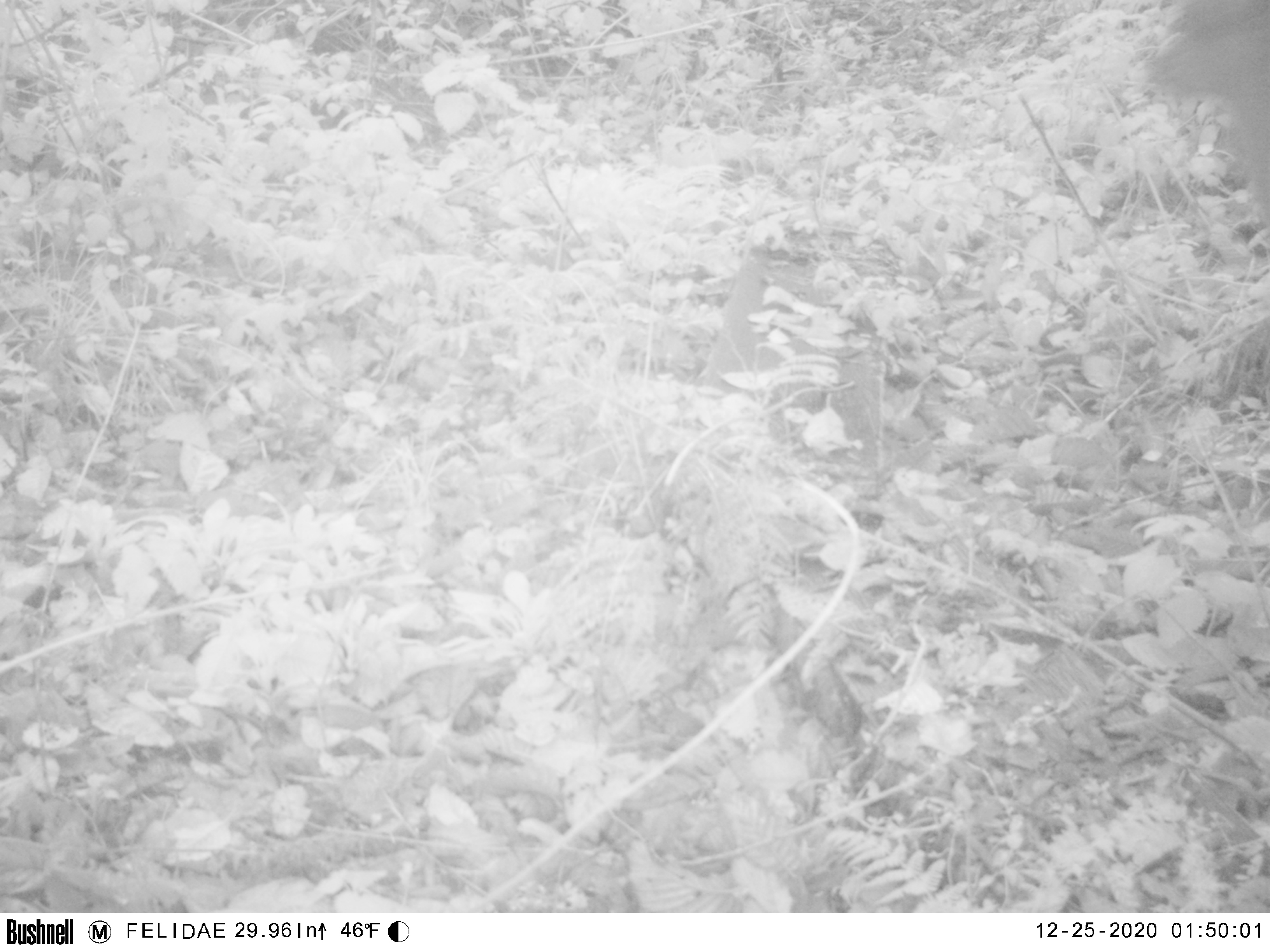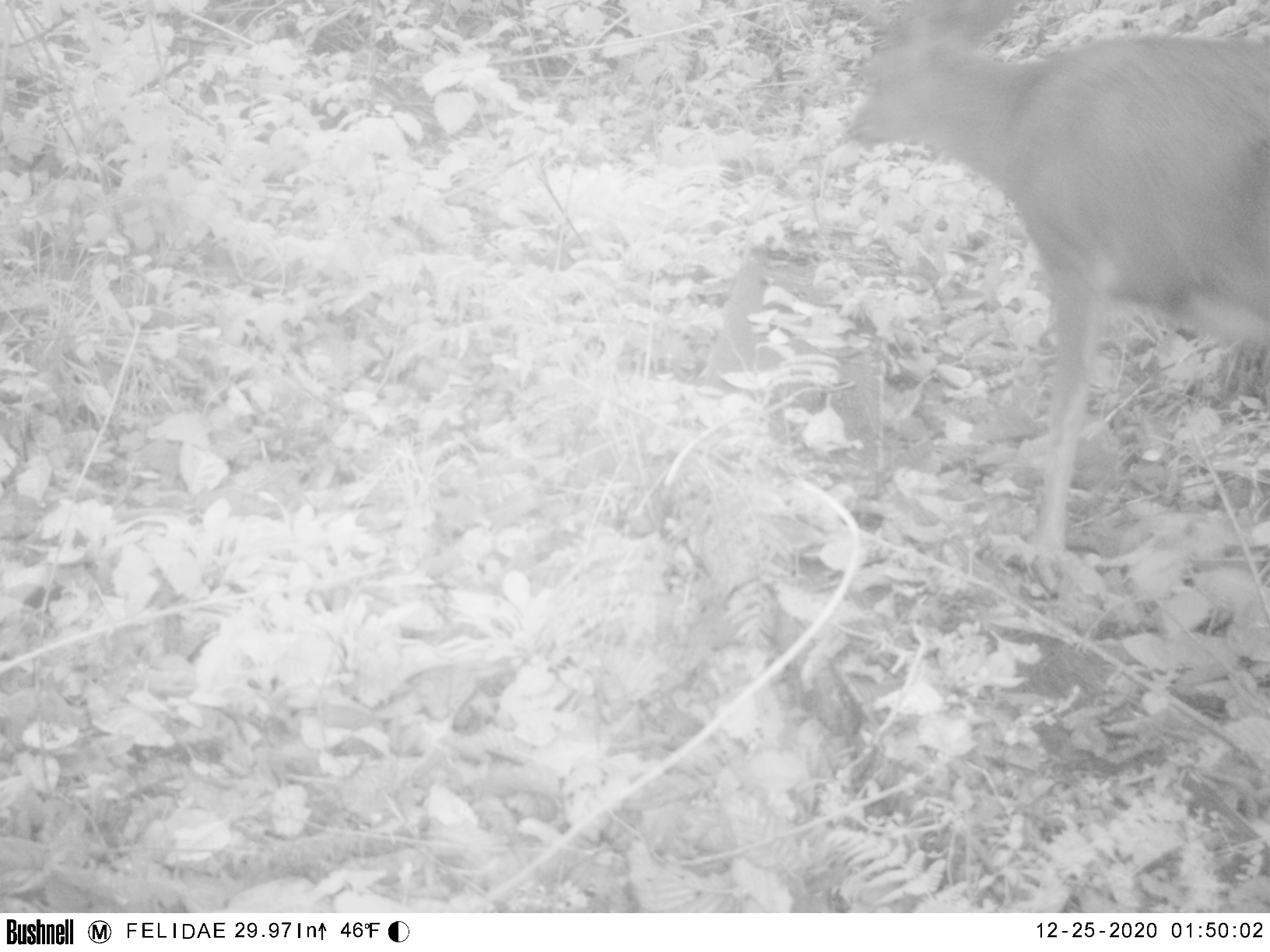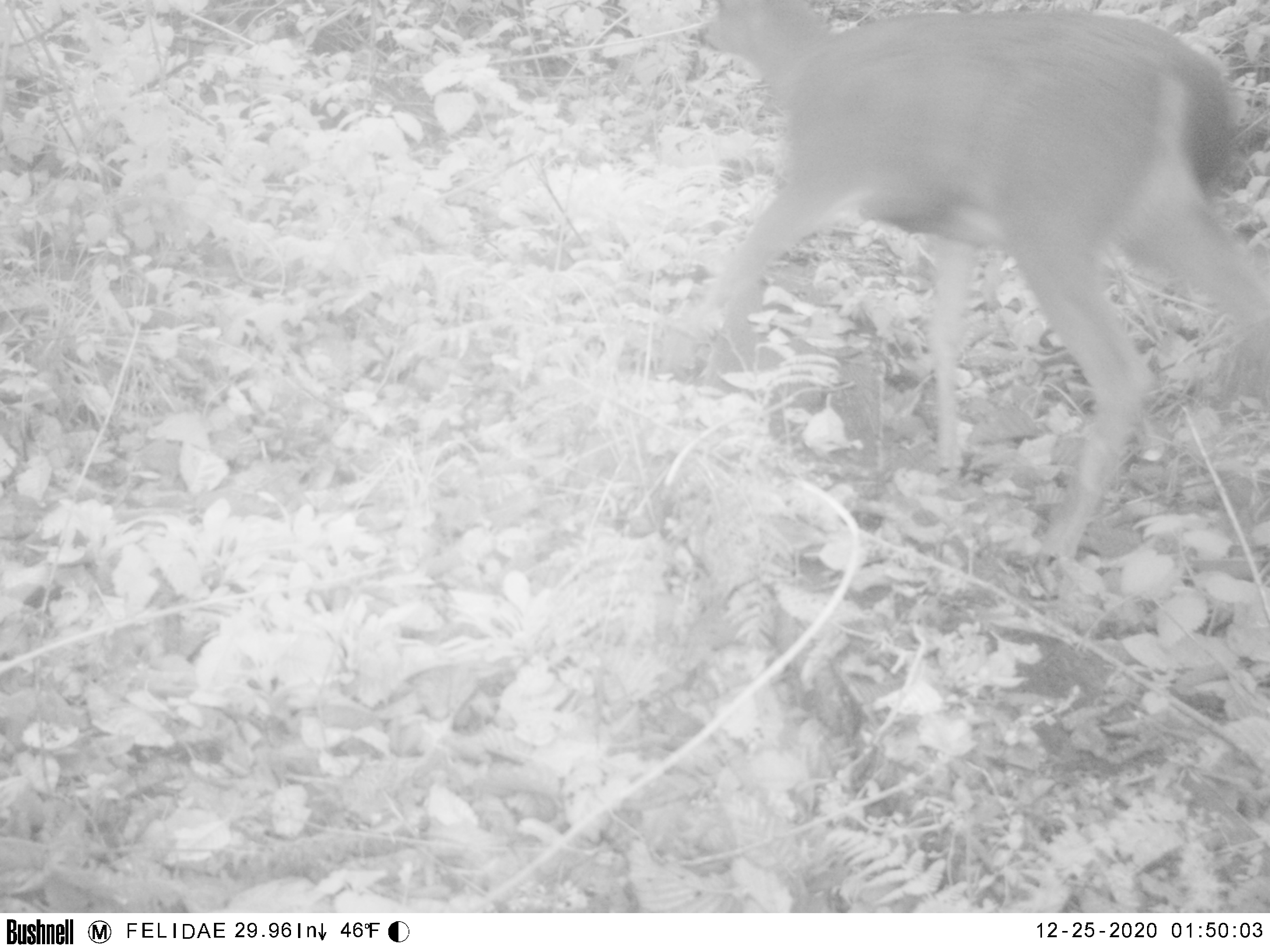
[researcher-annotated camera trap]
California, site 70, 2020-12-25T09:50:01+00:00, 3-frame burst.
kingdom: Animalia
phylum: Chordata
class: Mammalia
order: Artiodactyla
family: Cervidae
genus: Odocoileus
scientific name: Odocoileus hemionus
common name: mule deer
Mule deer (Odocoileus hemionus).